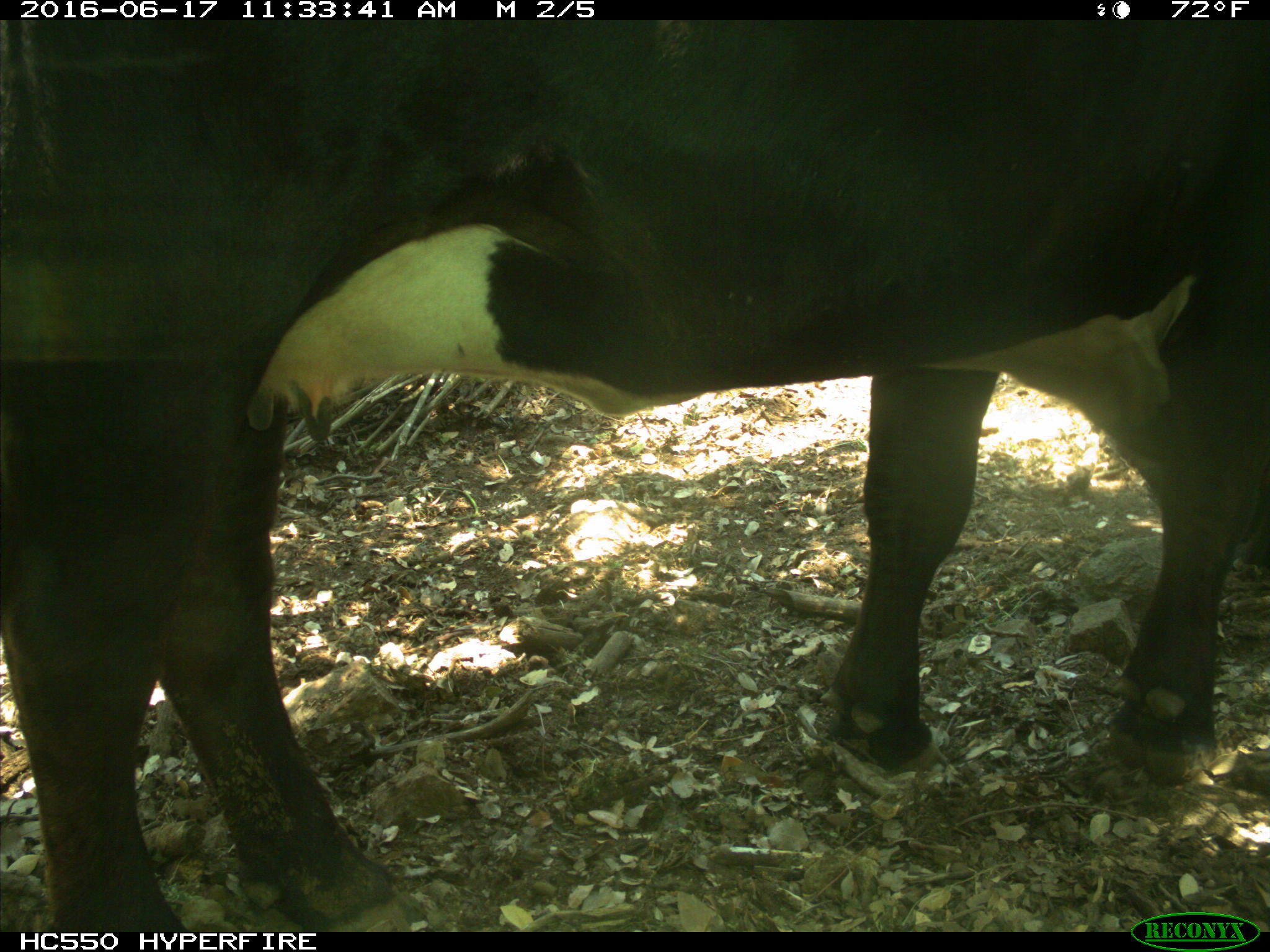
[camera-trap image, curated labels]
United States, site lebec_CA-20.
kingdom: Animalia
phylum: Chordata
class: Mammalia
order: Artiodactyla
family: Bovidae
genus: Bos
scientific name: Bos taurus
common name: domestic cow